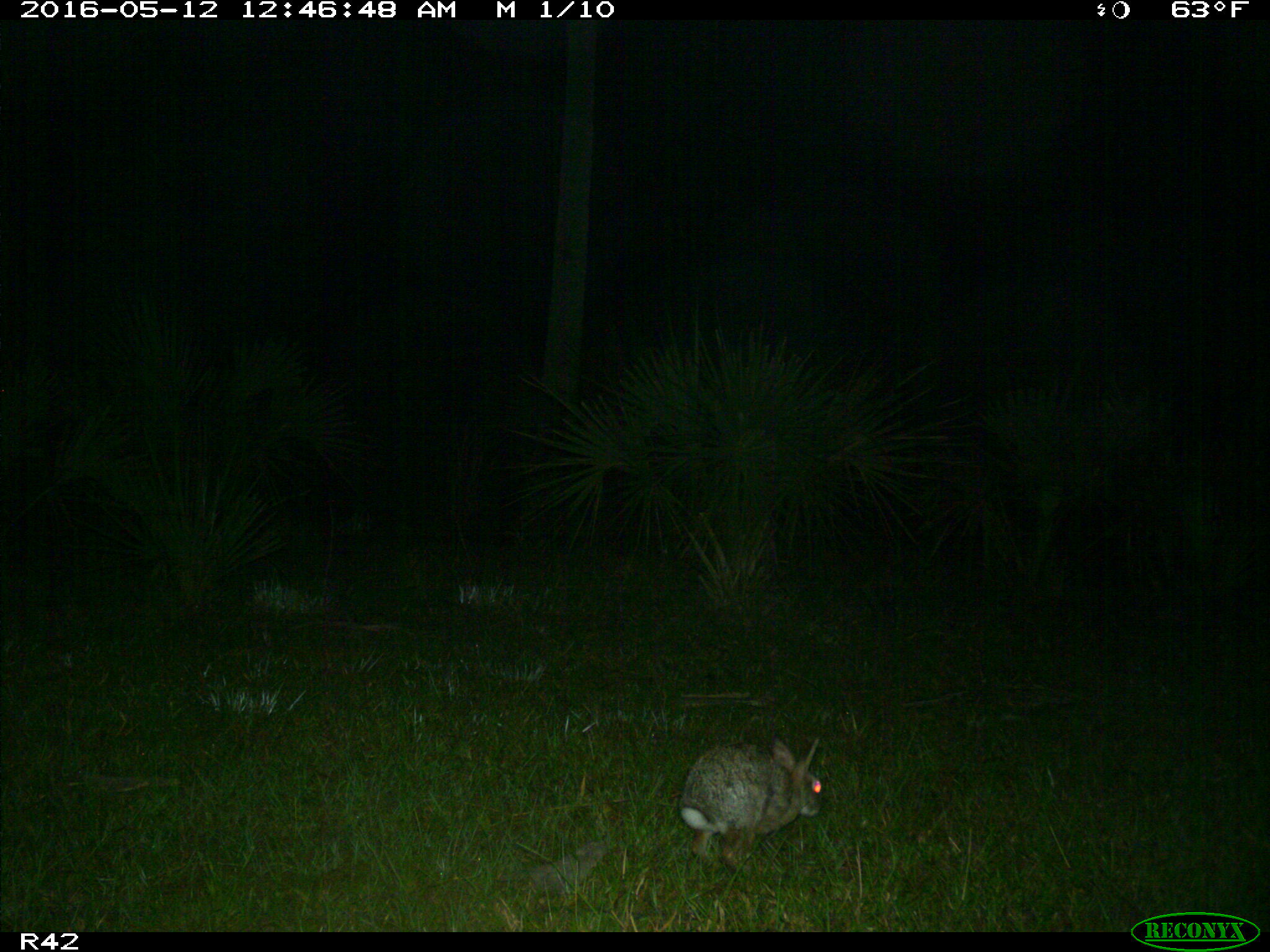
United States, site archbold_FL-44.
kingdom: Animalia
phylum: Chordata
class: Mammalia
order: Lagomorpha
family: Leporidae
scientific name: Leporidae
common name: rabbits and hares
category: unidentified rabbit